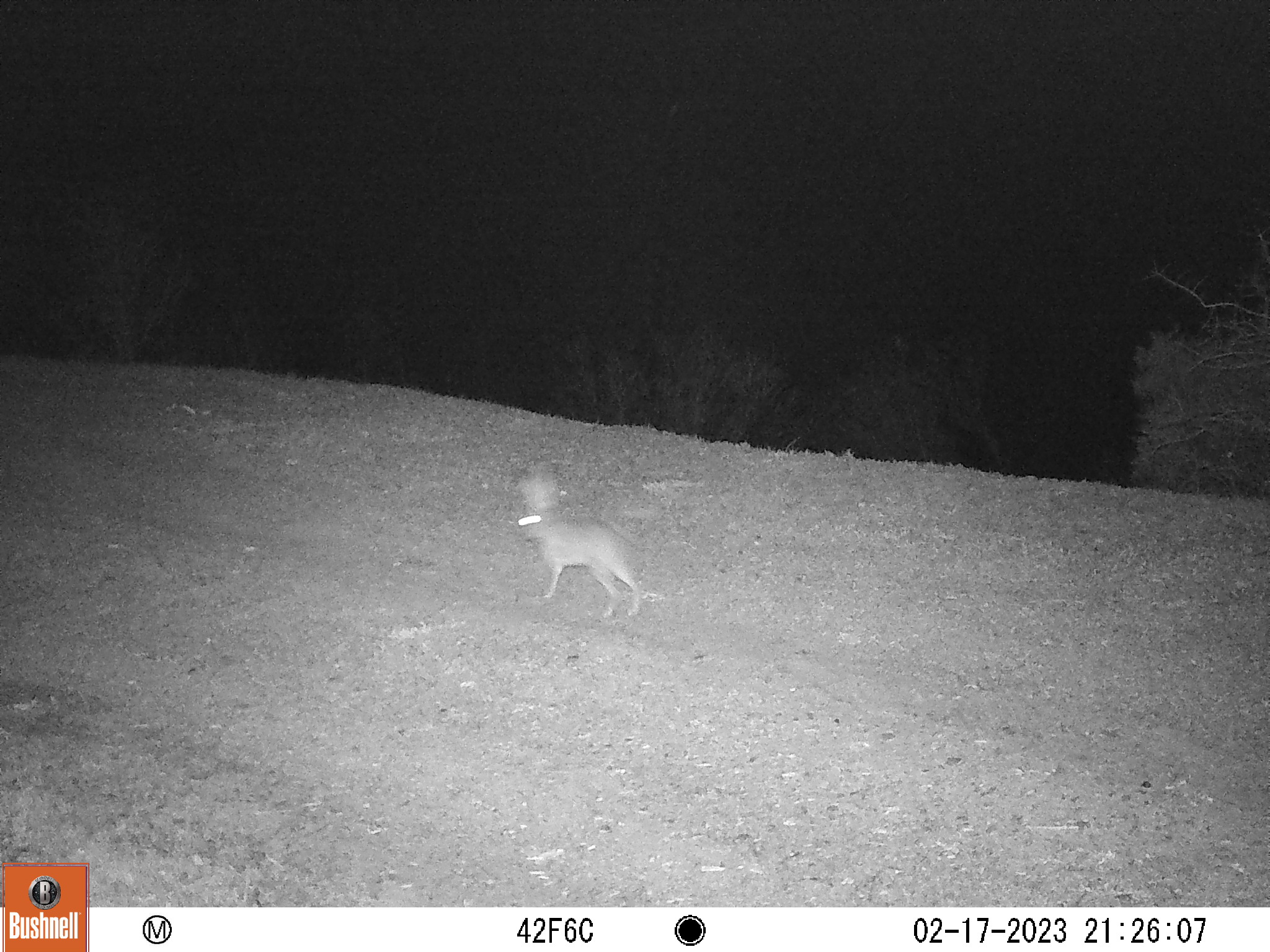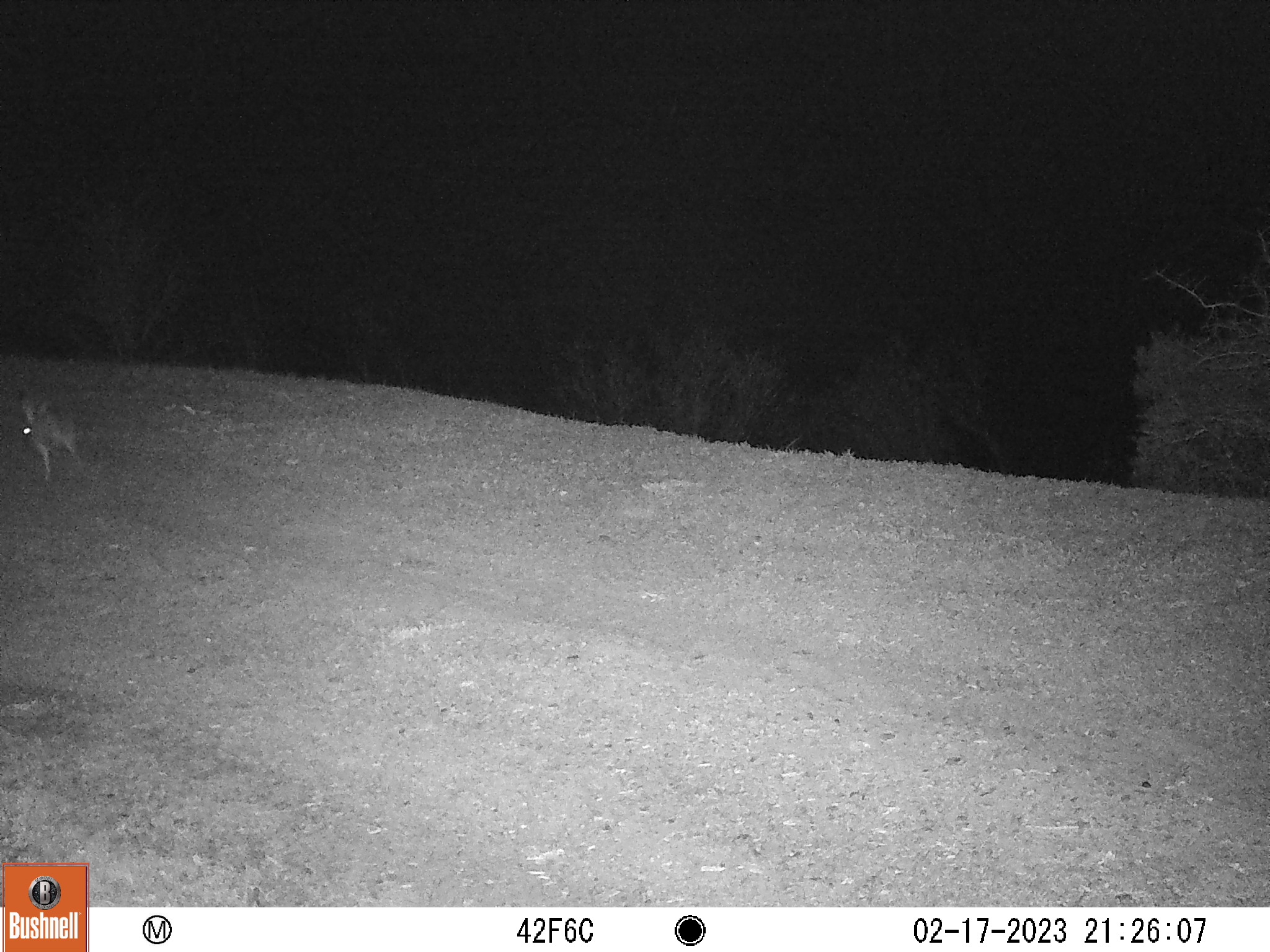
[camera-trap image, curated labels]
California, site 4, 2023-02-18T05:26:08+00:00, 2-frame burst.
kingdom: Animalia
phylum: Chordata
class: Mammalia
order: Lagomorpha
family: Leporidae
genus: Lepus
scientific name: Lepus californicus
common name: black-tailed jackrabbit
Black-tailed jackrabbit (Lepus californicus).